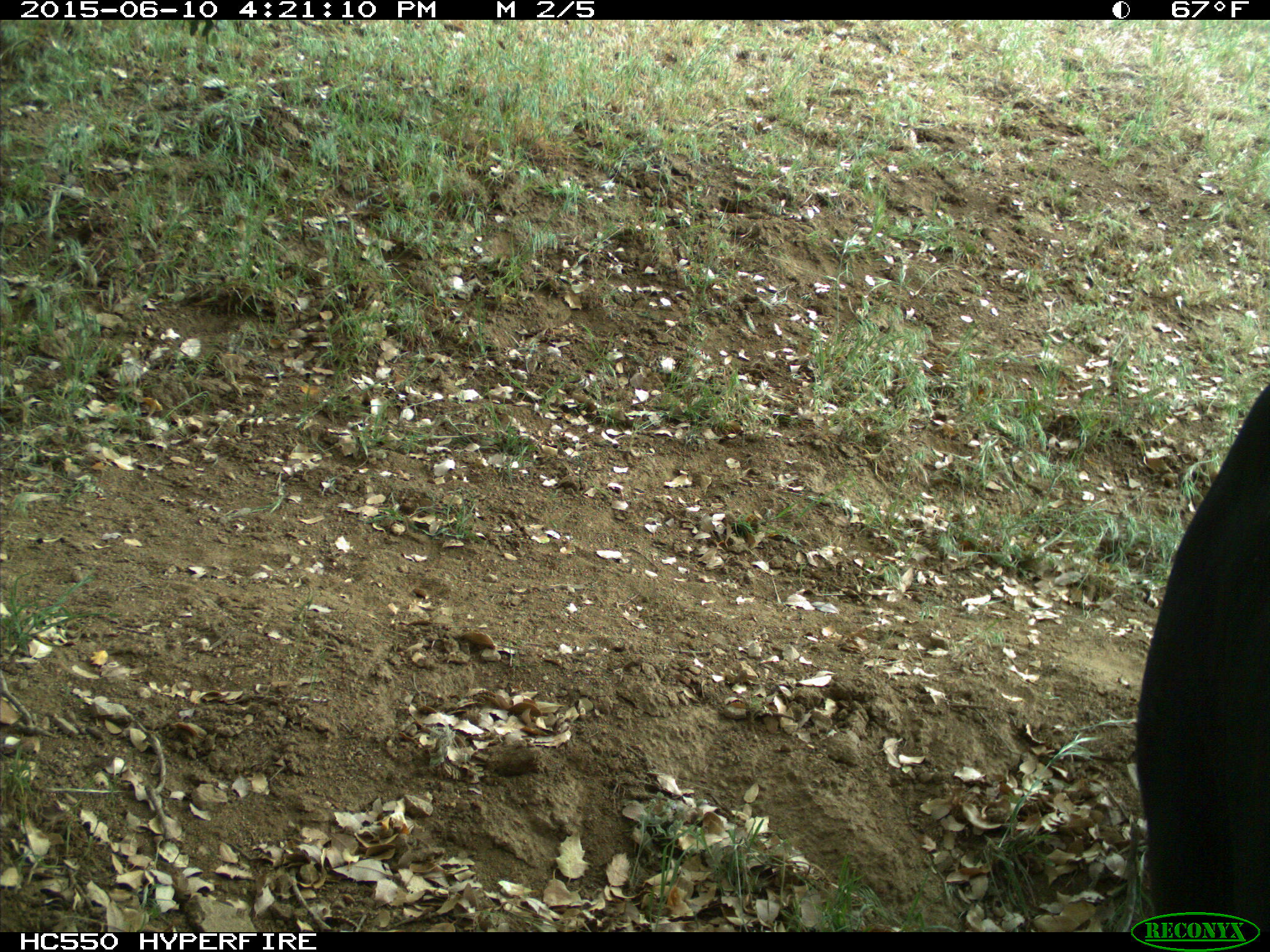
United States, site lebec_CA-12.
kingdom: Animalia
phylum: Chordata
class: Mammalia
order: Artiodactyla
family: Bovidae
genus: Bos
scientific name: Bos taurus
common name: domestic cow